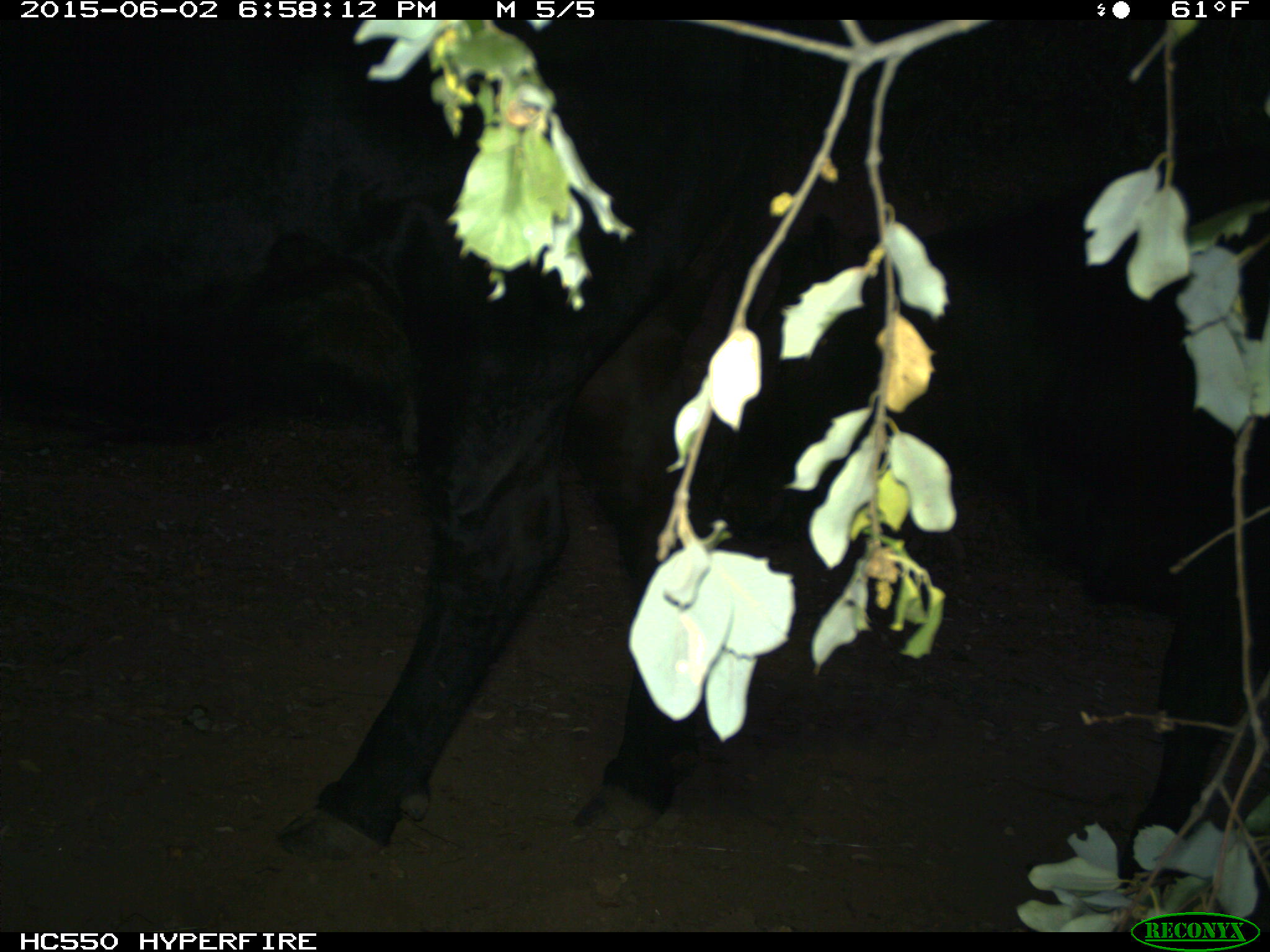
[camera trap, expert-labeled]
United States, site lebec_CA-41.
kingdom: Animalia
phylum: Chordata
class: Mammalia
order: Artiodactyla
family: Bovidae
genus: Bos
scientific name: Bos taurus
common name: domestic cow